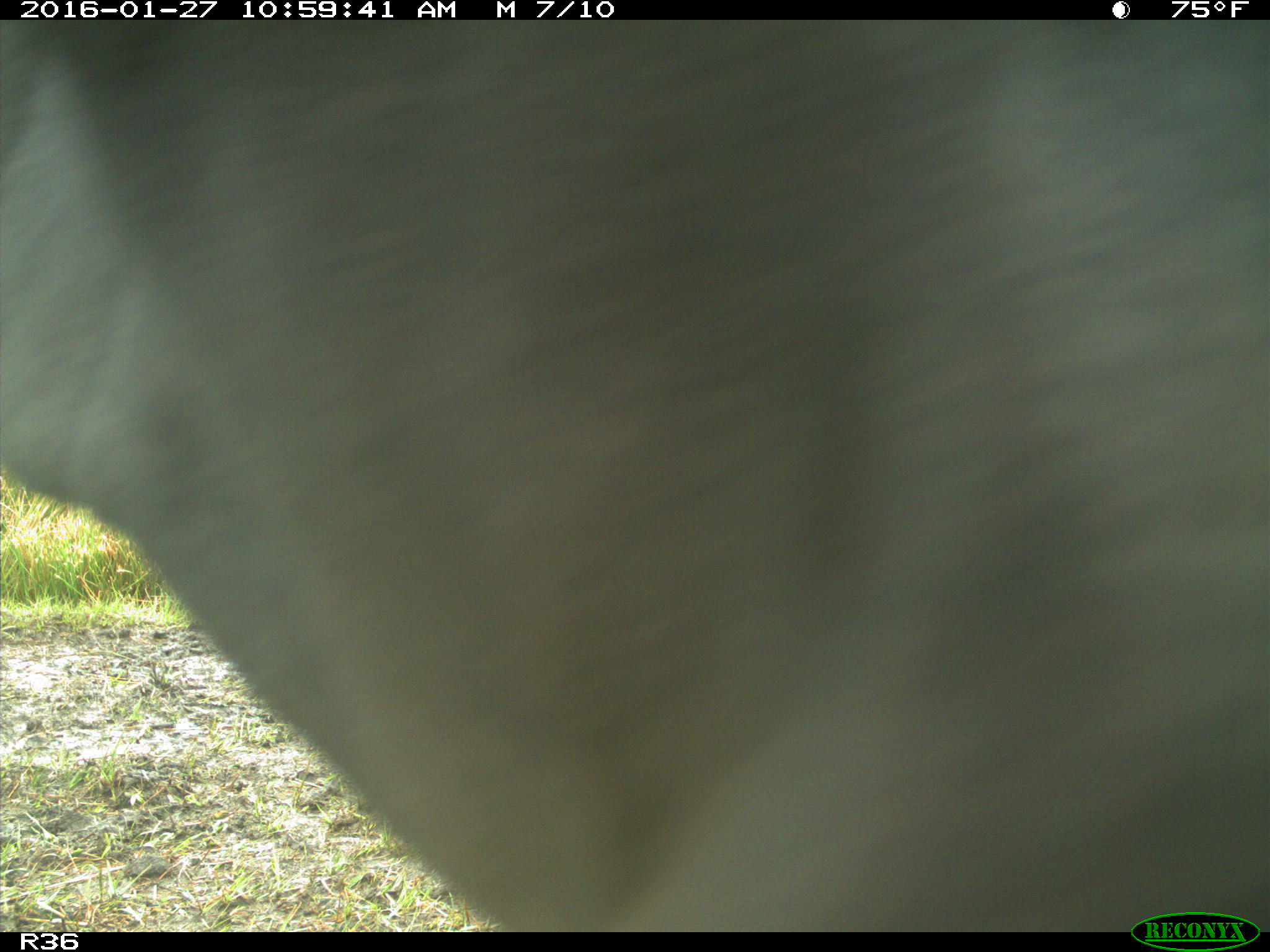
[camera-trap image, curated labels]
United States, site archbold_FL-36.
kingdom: Animalia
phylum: Chordata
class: Mammalia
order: Artiodactyla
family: Bovidae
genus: Bos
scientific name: Bos taurus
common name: domestic cow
Bos taurus (domestic cow).